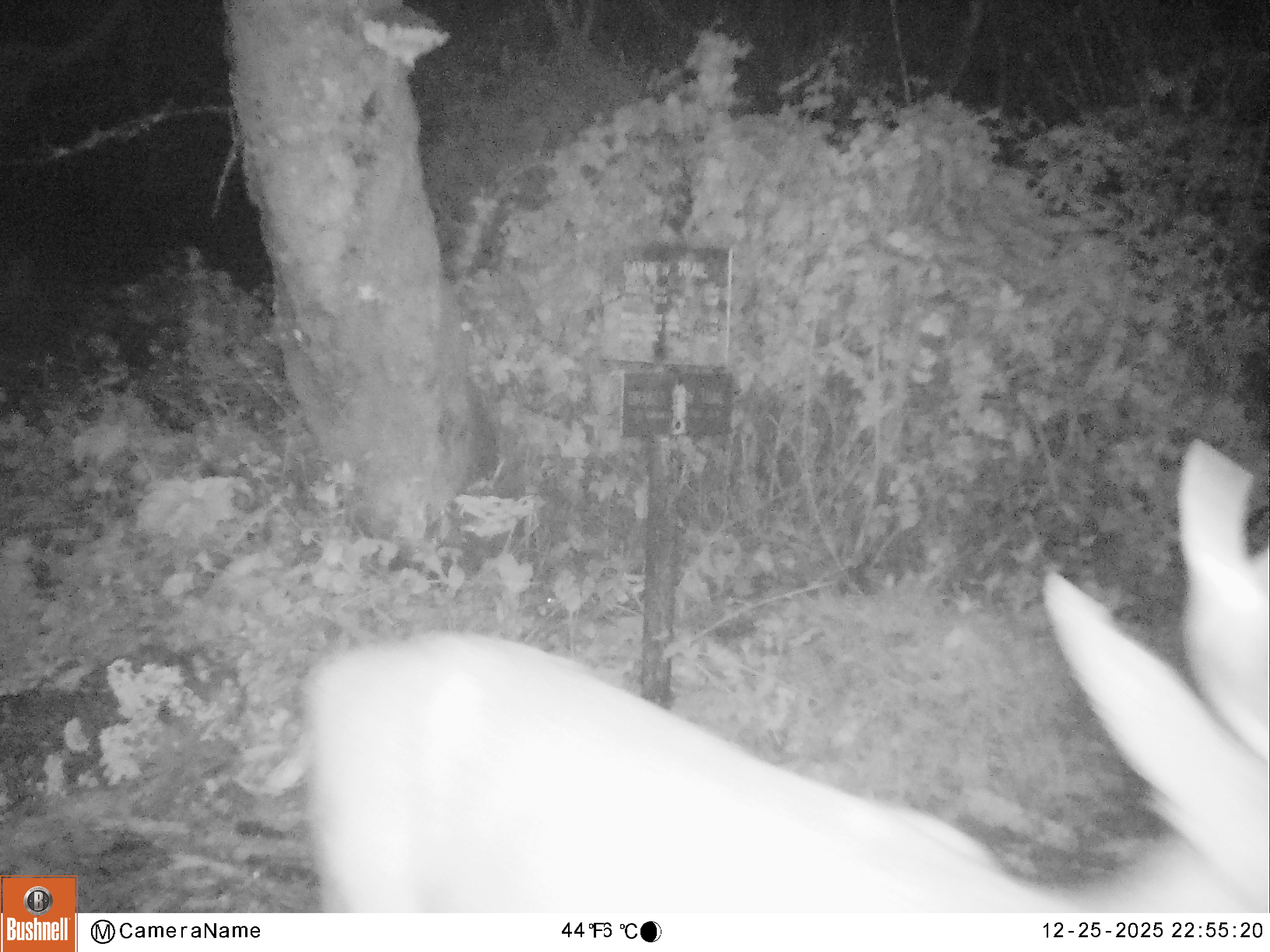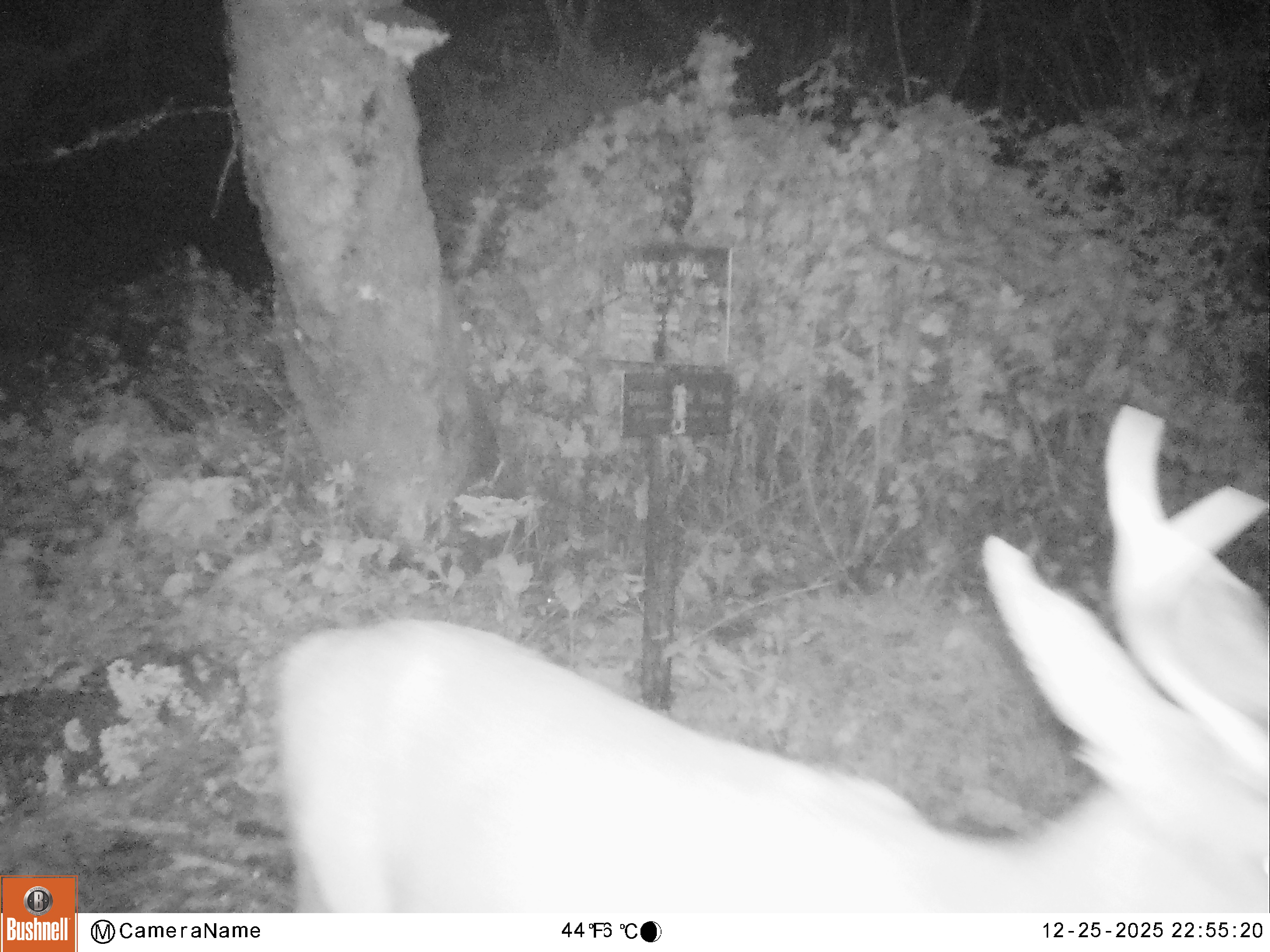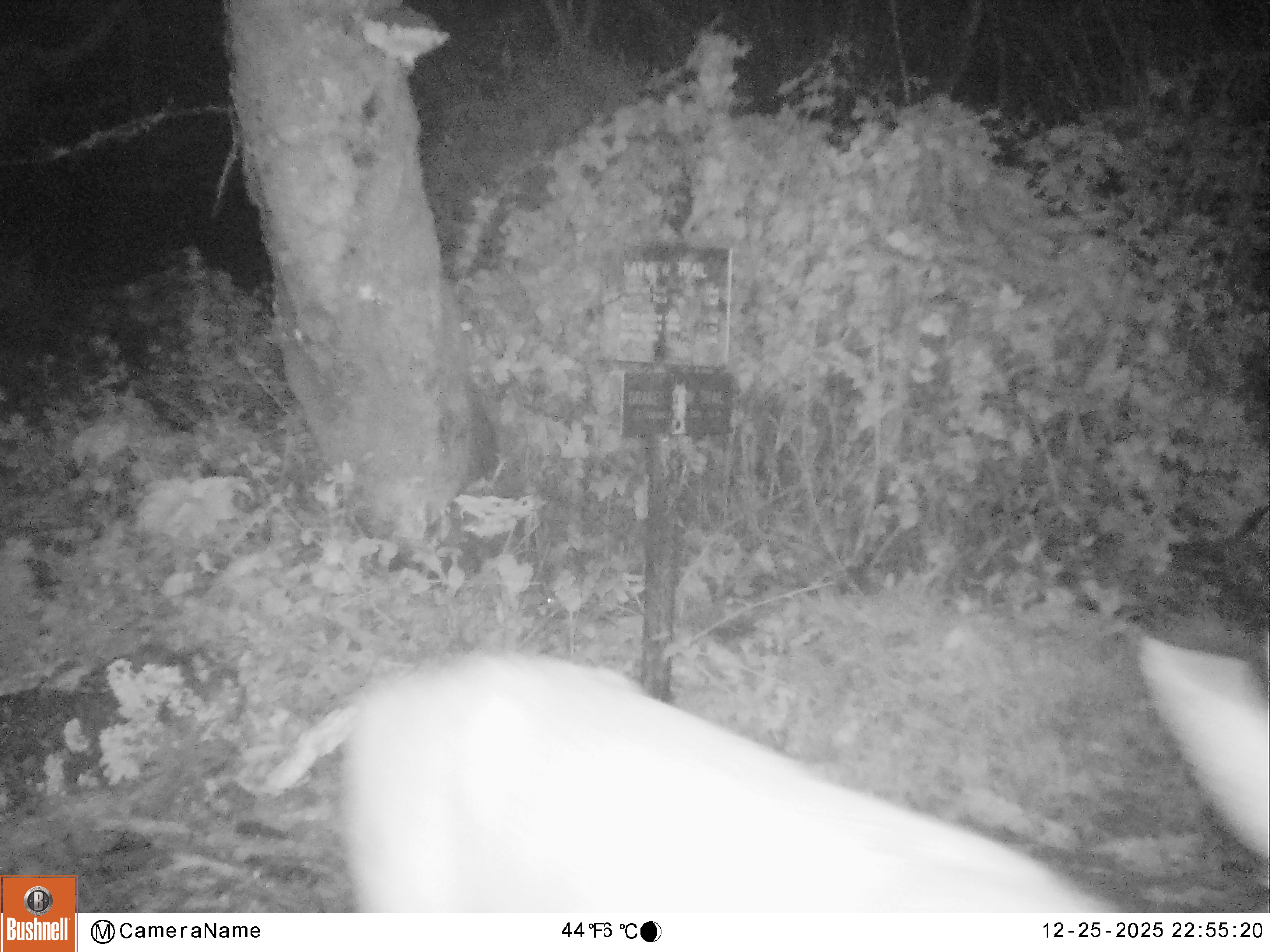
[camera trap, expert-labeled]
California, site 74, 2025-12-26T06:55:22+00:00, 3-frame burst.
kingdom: Animalia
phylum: Chordata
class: Mammalia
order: Artiodactyla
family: Cervidae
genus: Odocoileus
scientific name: Odocoileus hemionus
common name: mule deer